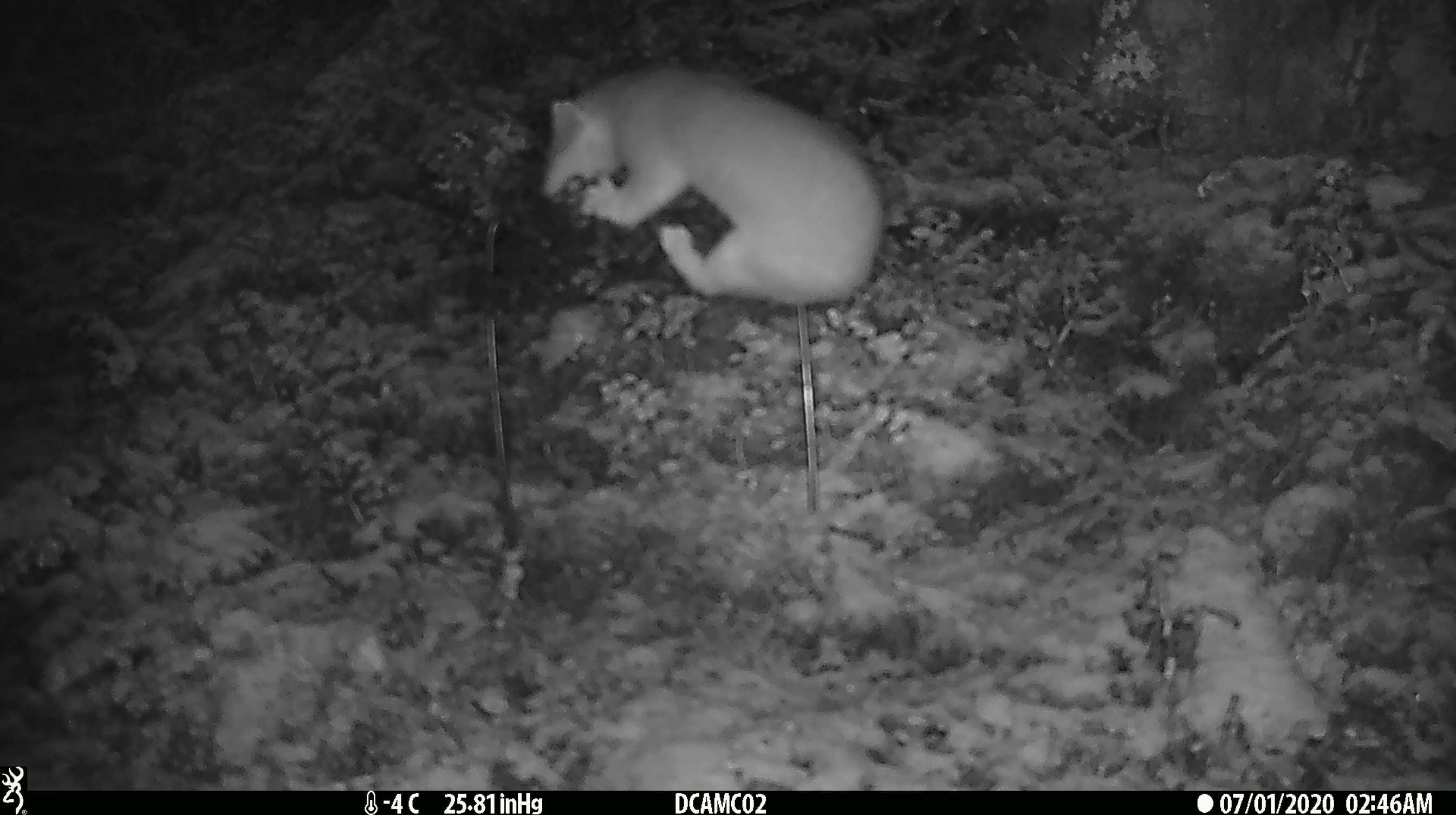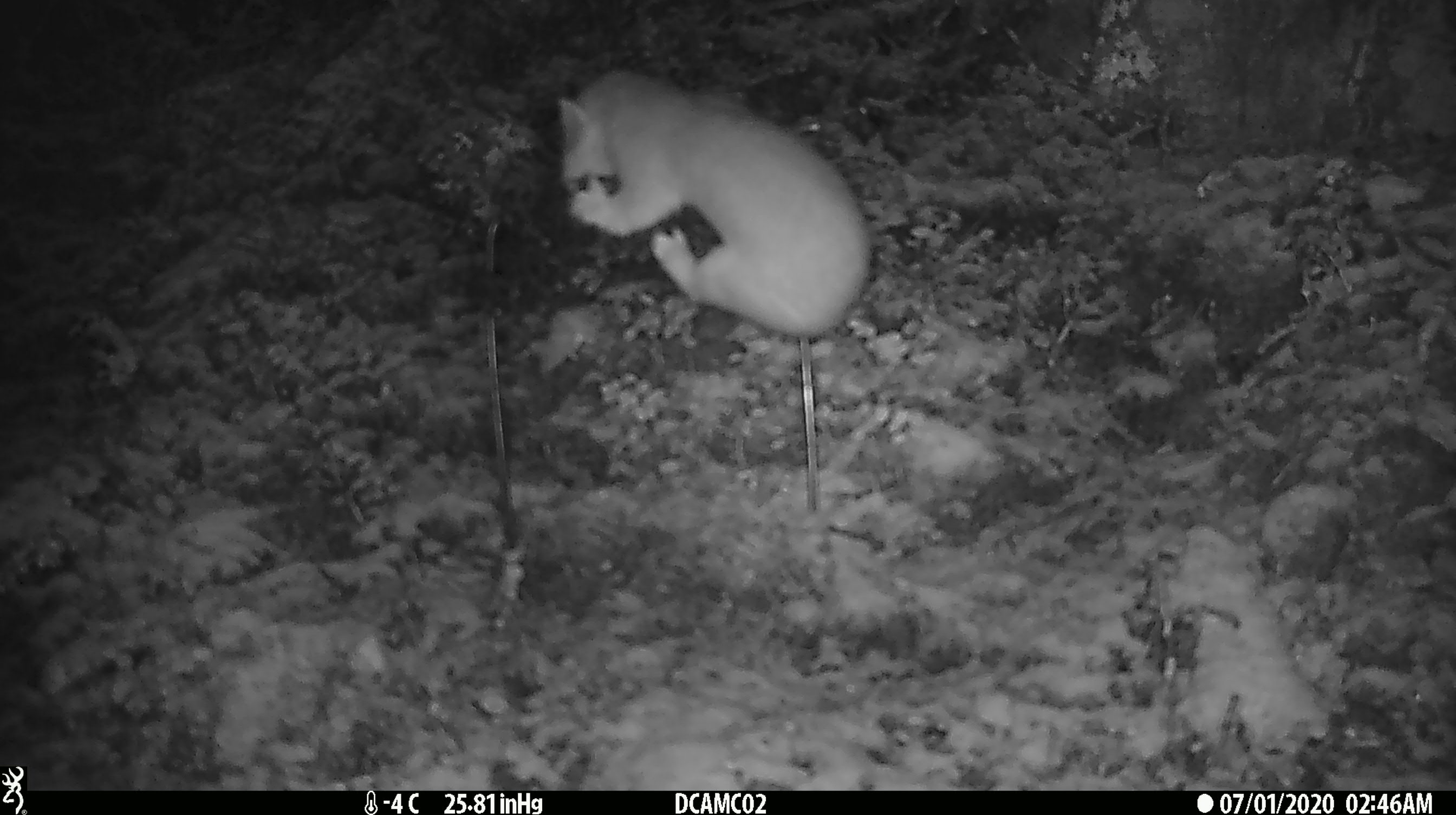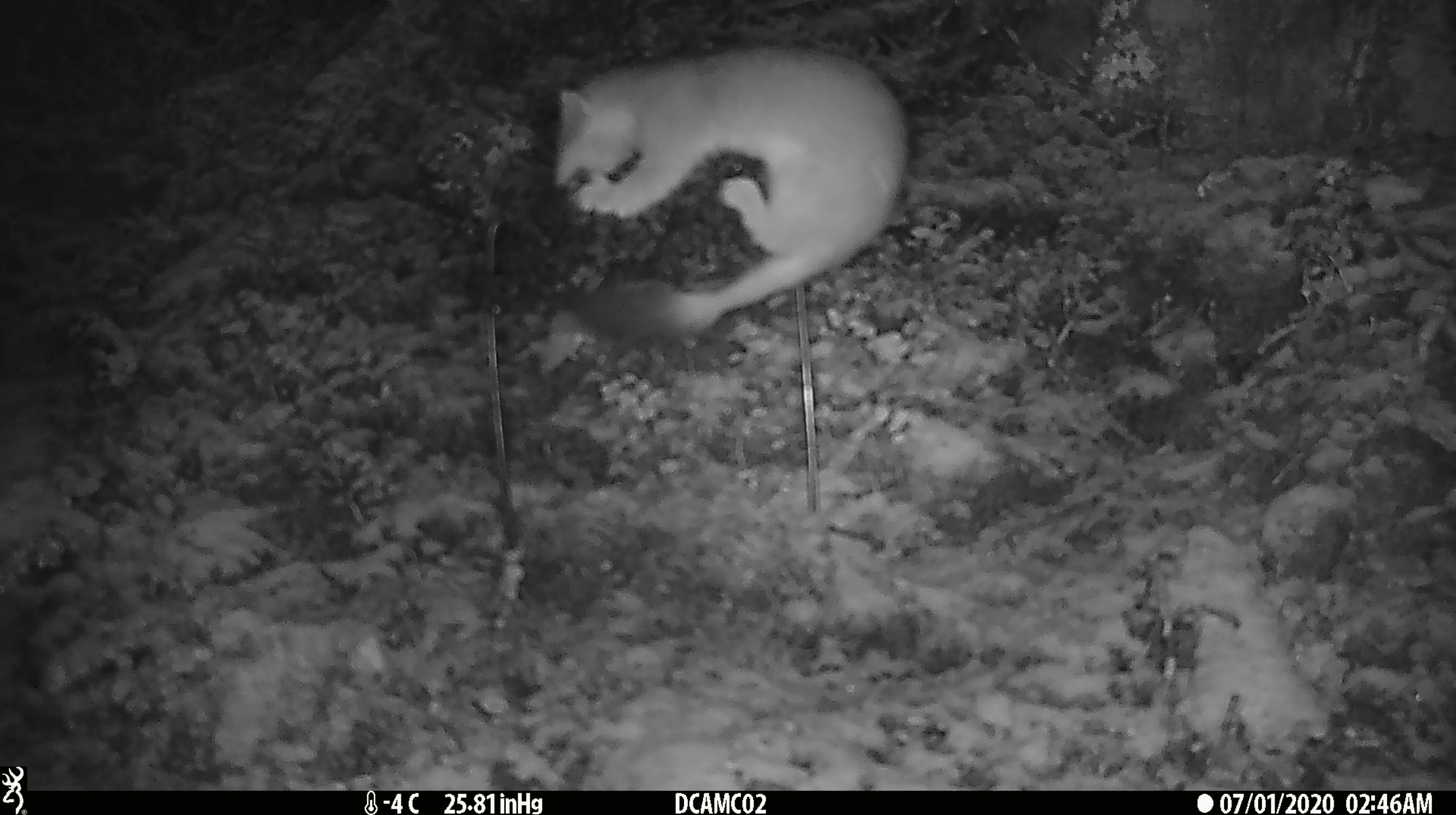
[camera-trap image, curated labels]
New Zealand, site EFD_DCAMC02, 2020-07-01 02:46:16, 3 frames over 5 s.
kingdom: Animalia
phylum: Chordata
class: Mammalia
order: Carnivora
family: Mustelidae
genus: Mustela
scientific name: Mustela erminea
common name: stoat